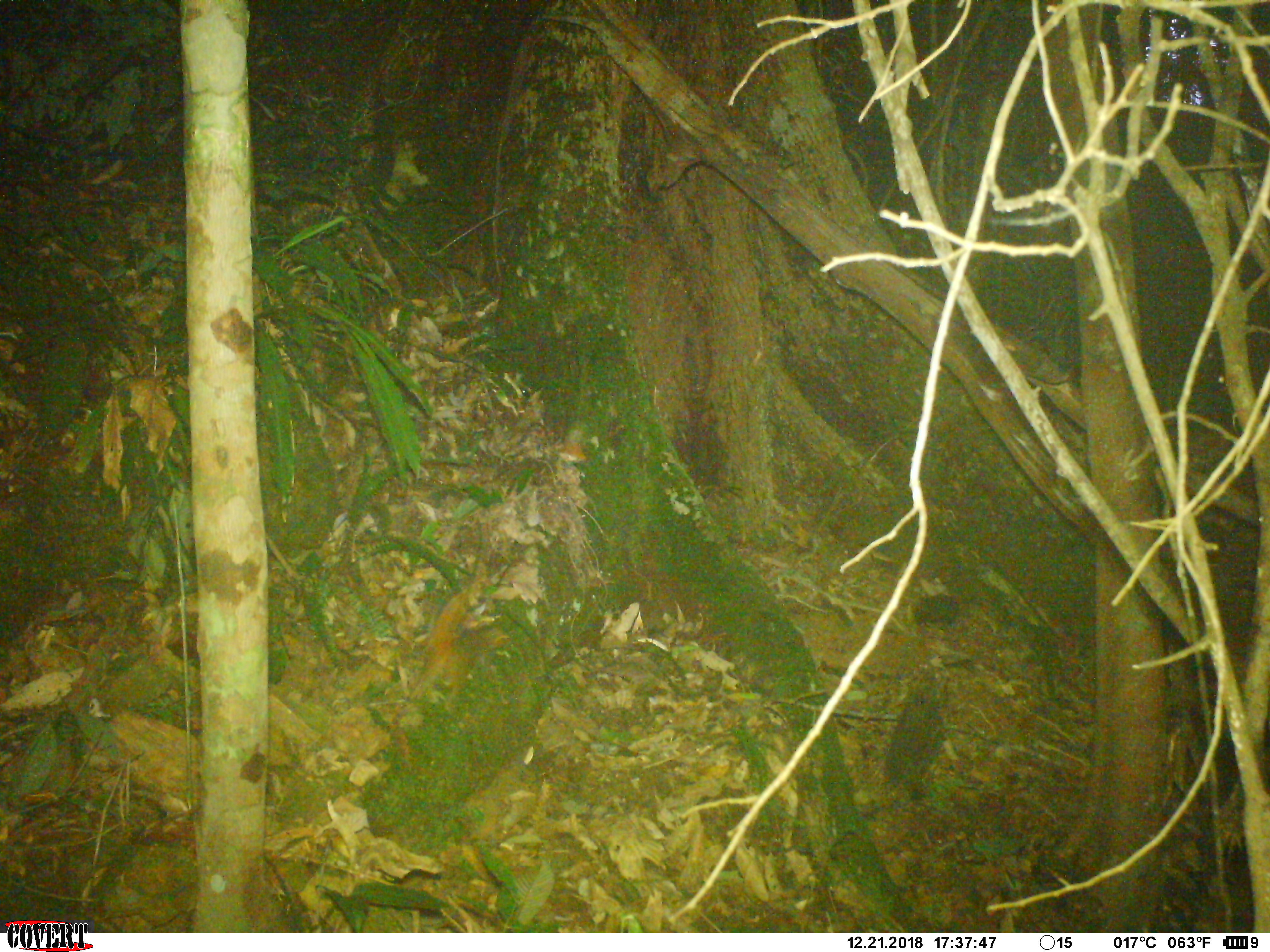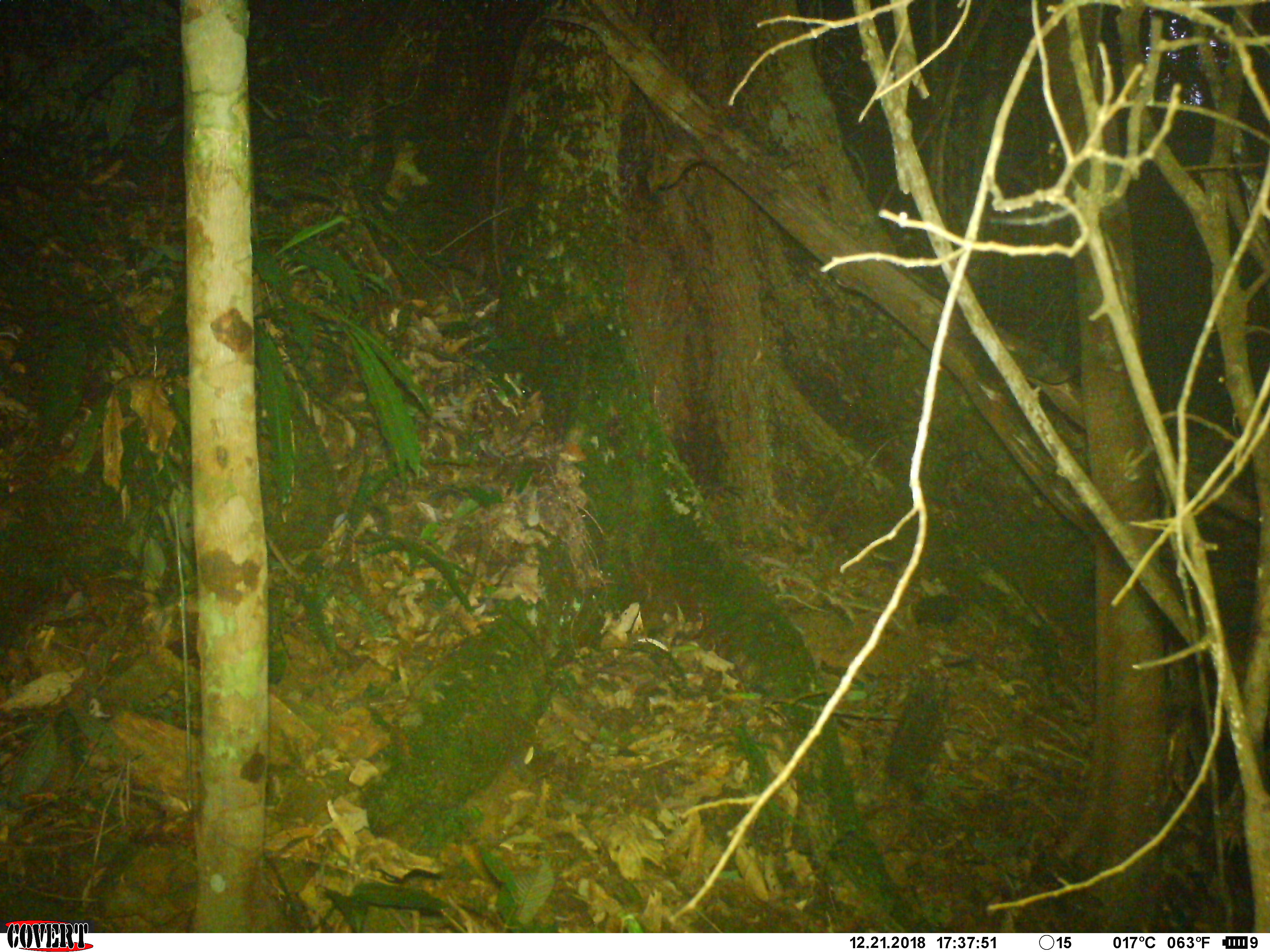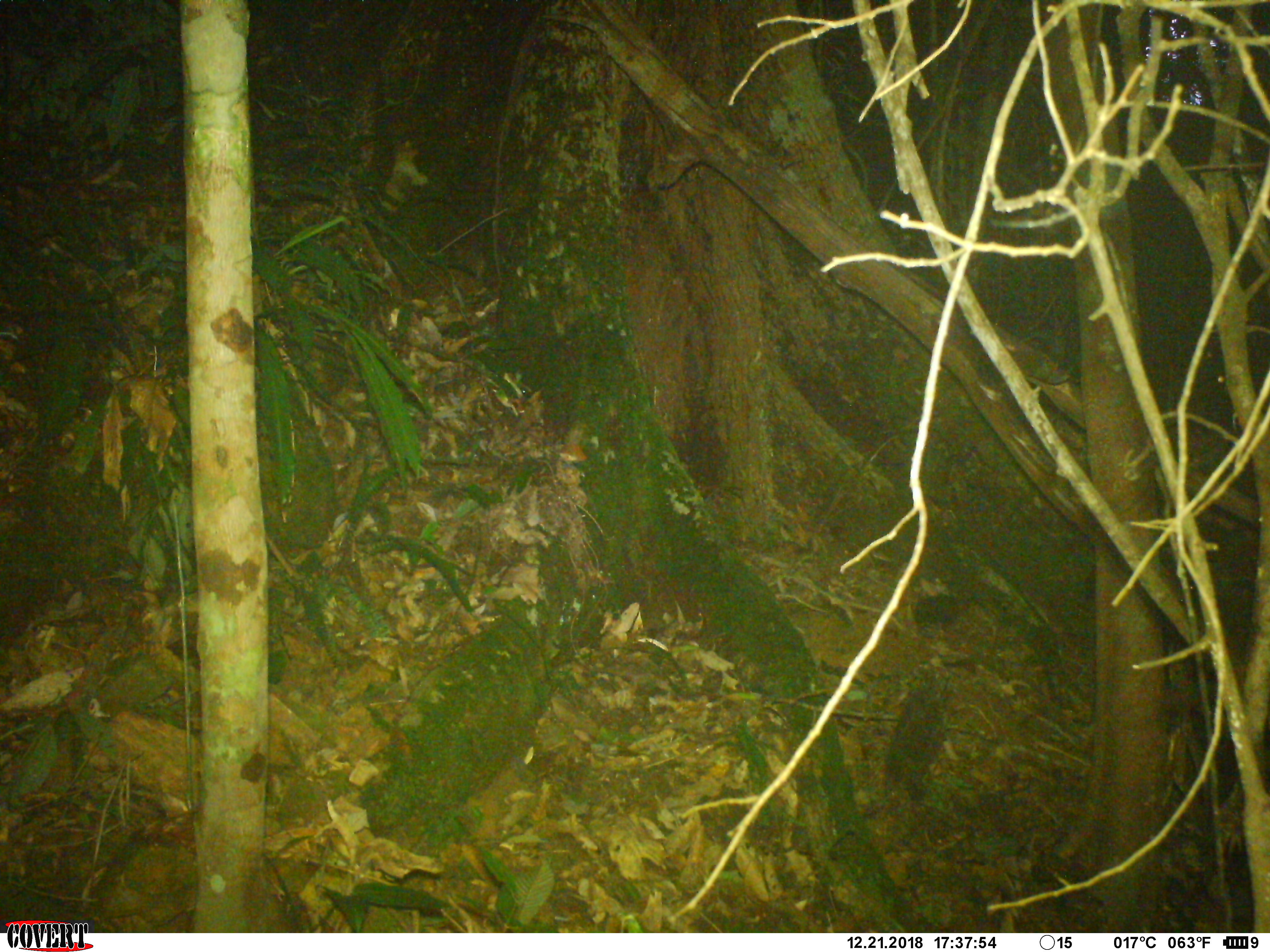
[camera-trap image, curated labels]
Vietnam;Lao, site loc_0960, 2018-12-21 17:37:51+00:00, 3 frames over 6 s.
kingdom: Animalia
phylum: Chordata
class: Mammalia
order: Rodentia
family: Sciuridae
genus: Dremomys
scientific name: Dremomys rufigenis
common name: red-cheeked squirrel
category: red cheeked squirrel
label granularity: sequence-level